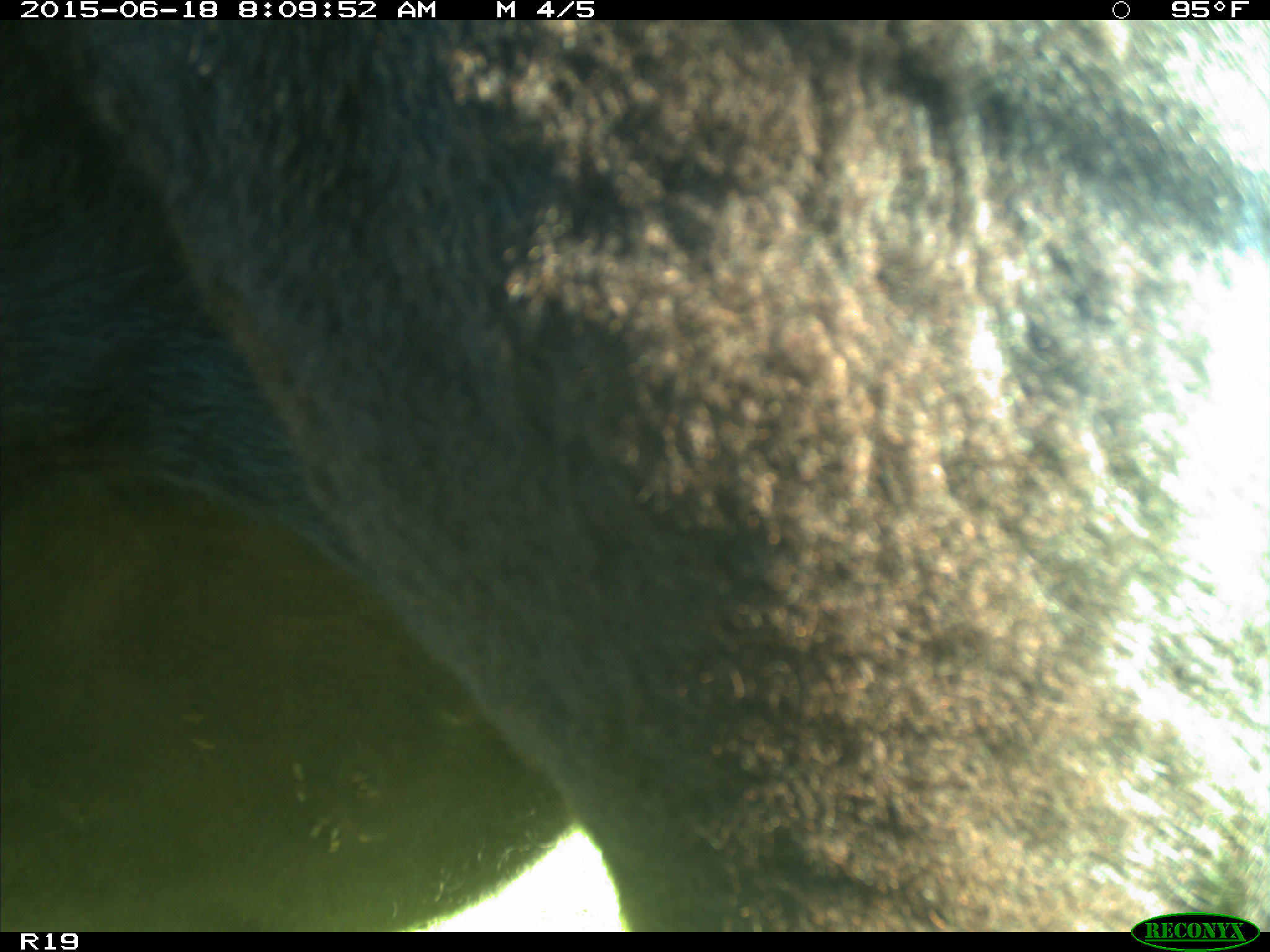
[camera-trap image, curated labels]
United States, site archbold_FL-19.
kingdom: Animalia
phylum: Chordata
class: Mammalia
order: Artiodactyla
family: Bovidae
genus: Bos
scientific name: Bos taurus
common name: domestic cow